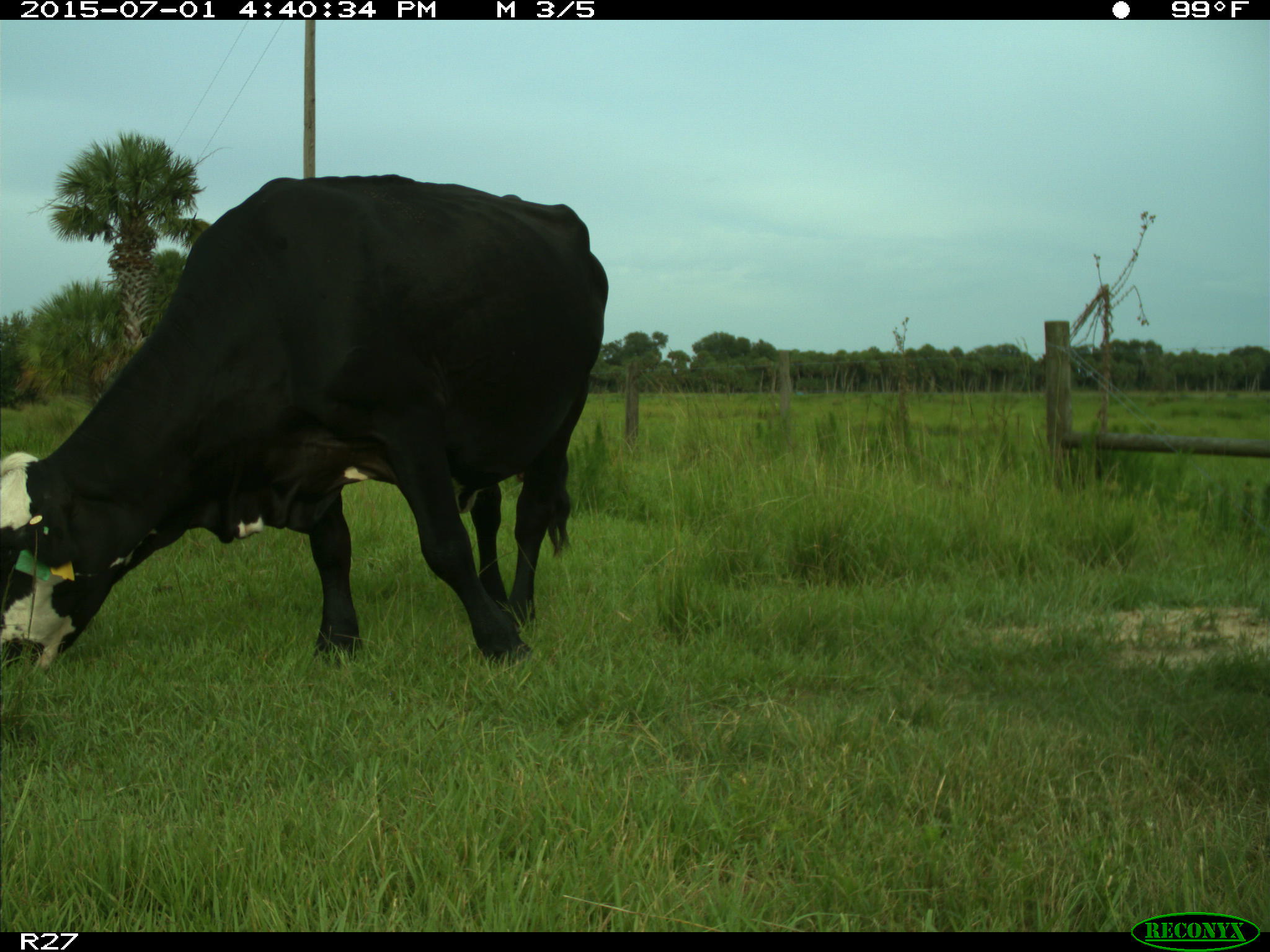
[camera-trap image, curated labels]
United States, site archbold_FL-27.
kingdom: Animalia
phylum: Chordata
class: Mammalia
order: Artiodactyla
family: Bovidae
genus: Bos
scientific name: Bos taurus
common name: domestic cow